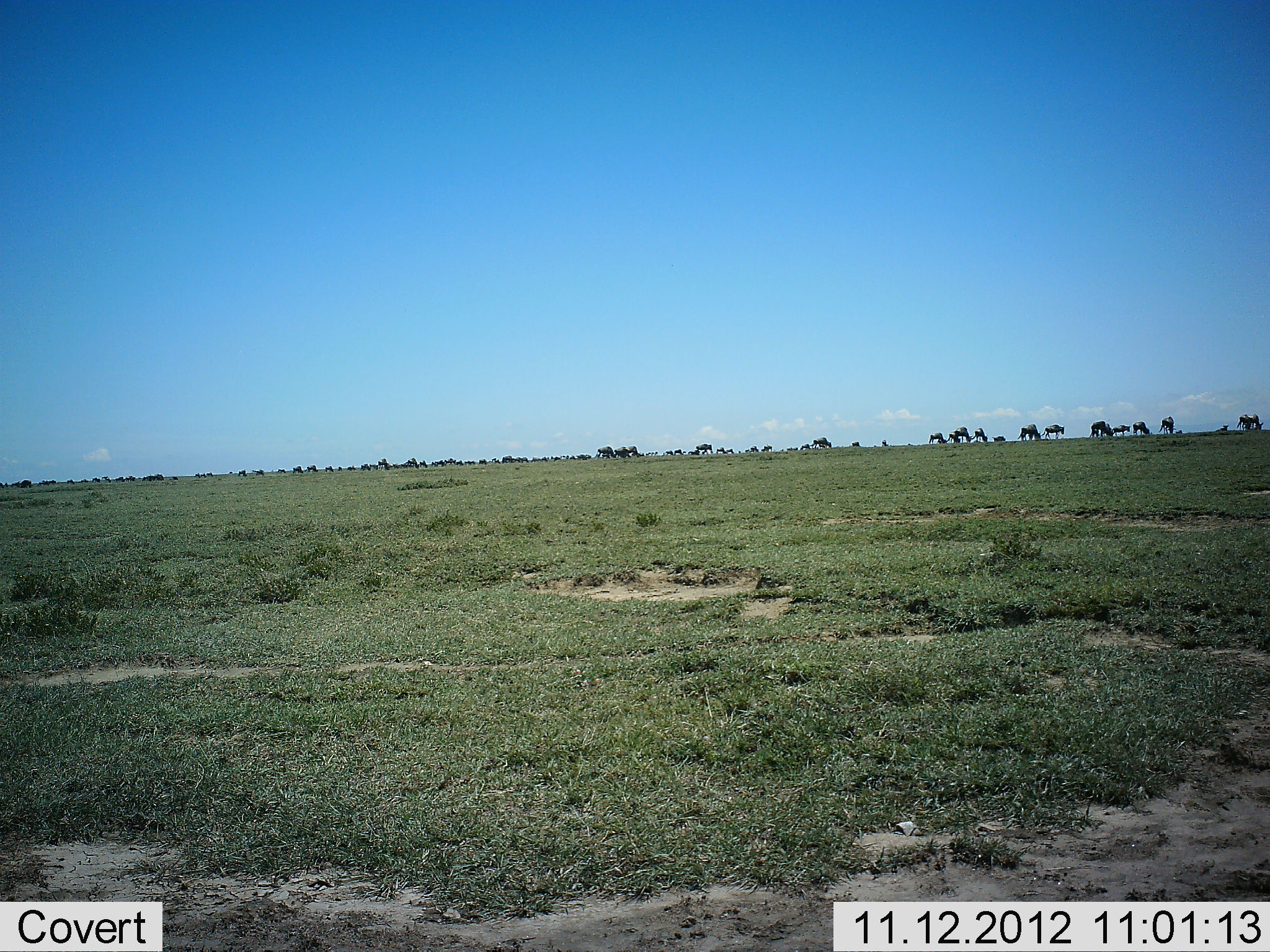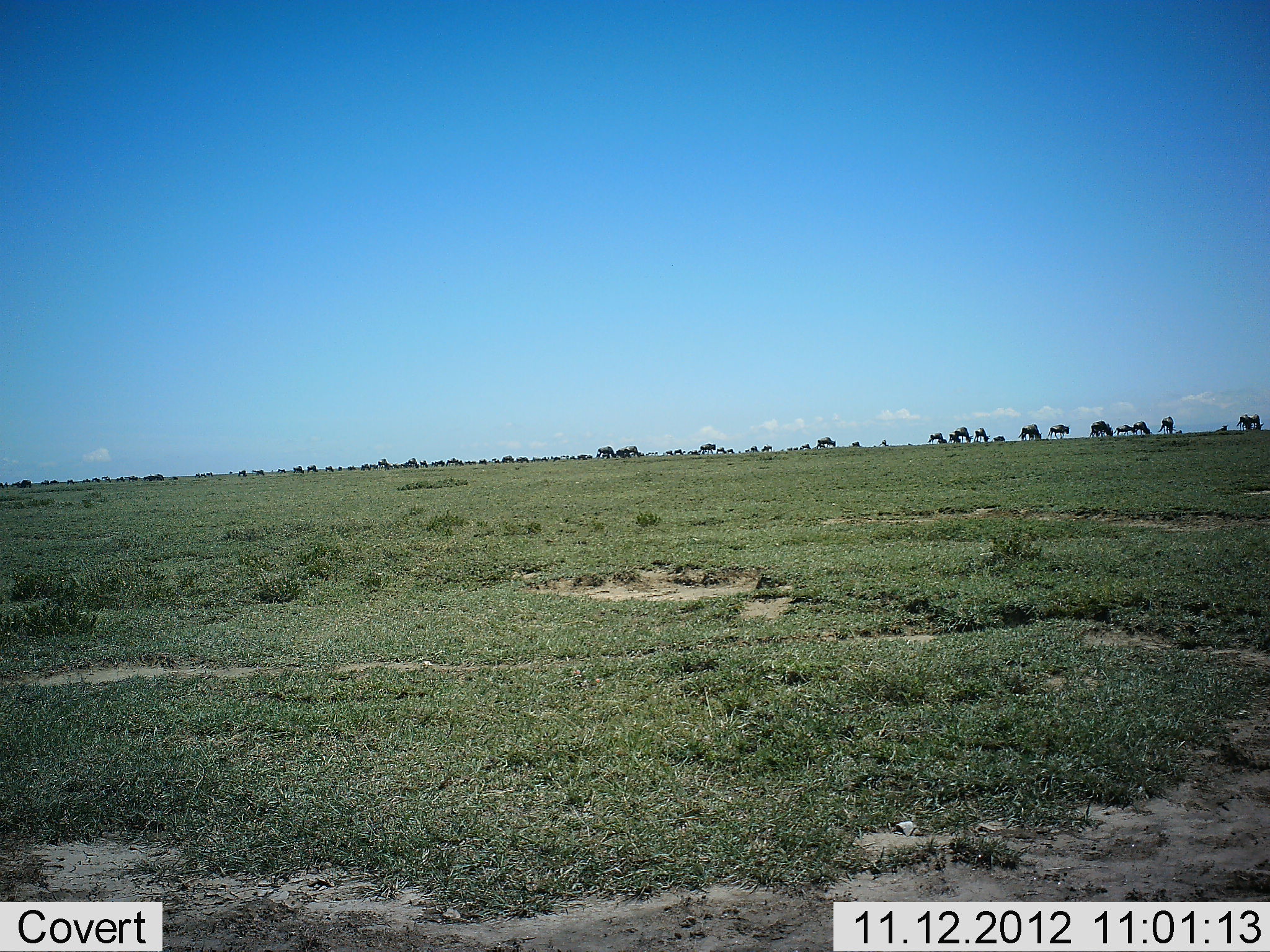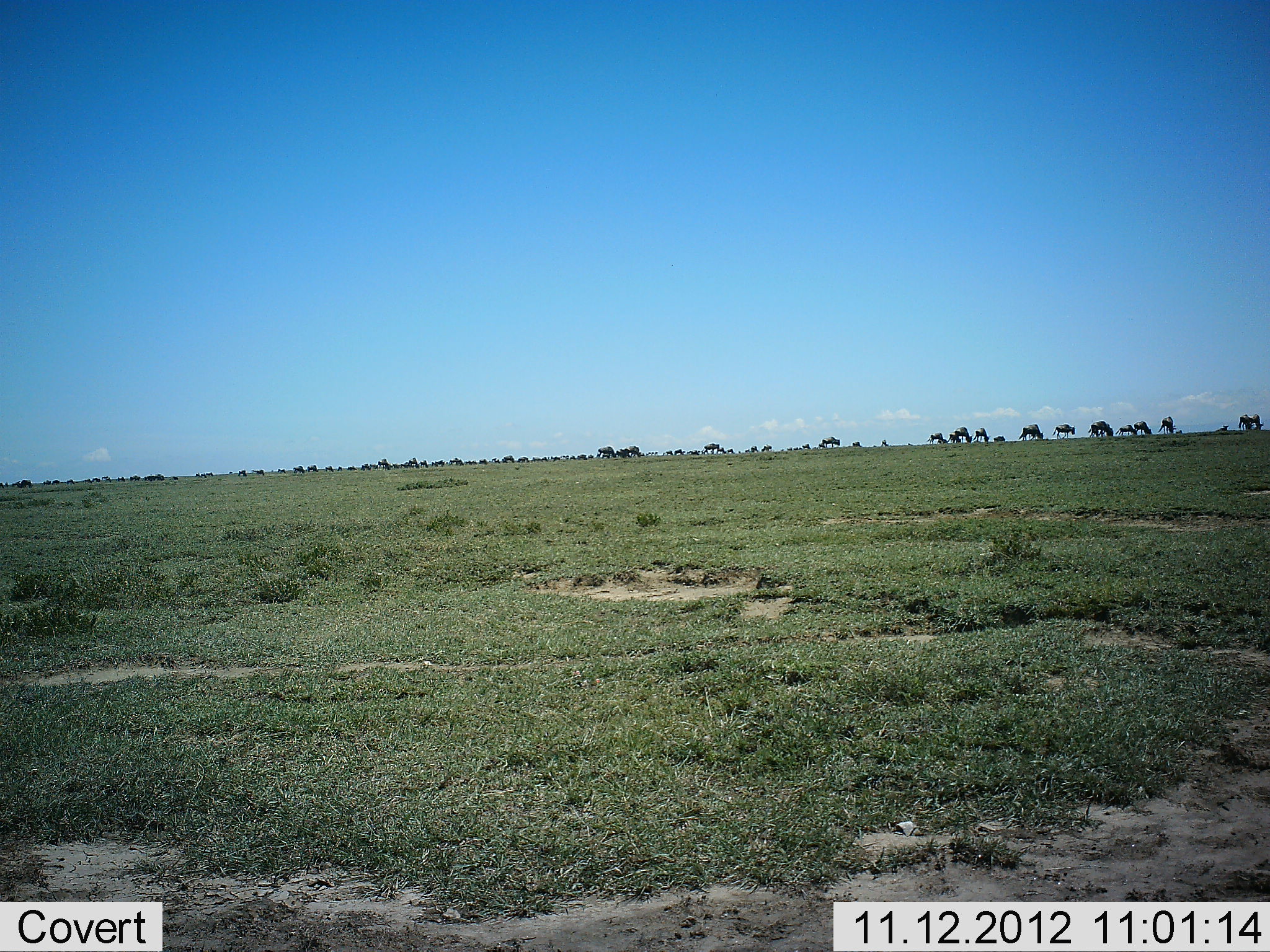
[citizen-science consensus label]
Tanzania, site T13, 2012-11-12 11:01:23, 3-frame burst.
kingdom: Animalia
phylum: Chordata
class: Mammalia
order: Artiodactyla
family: Bovidae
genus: Connochaetes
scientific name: Connochaetes taurinus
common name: blue wildebeest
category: wildebeest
Wildebeest (blue wildebeest) (Connochaetes taurinus), count 11-50. Behavior (volunteer vote fractions): standing 60%, resting 0%, moving 70%, interacting 0%. Young present (vote fraction): 0%. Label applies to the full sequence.